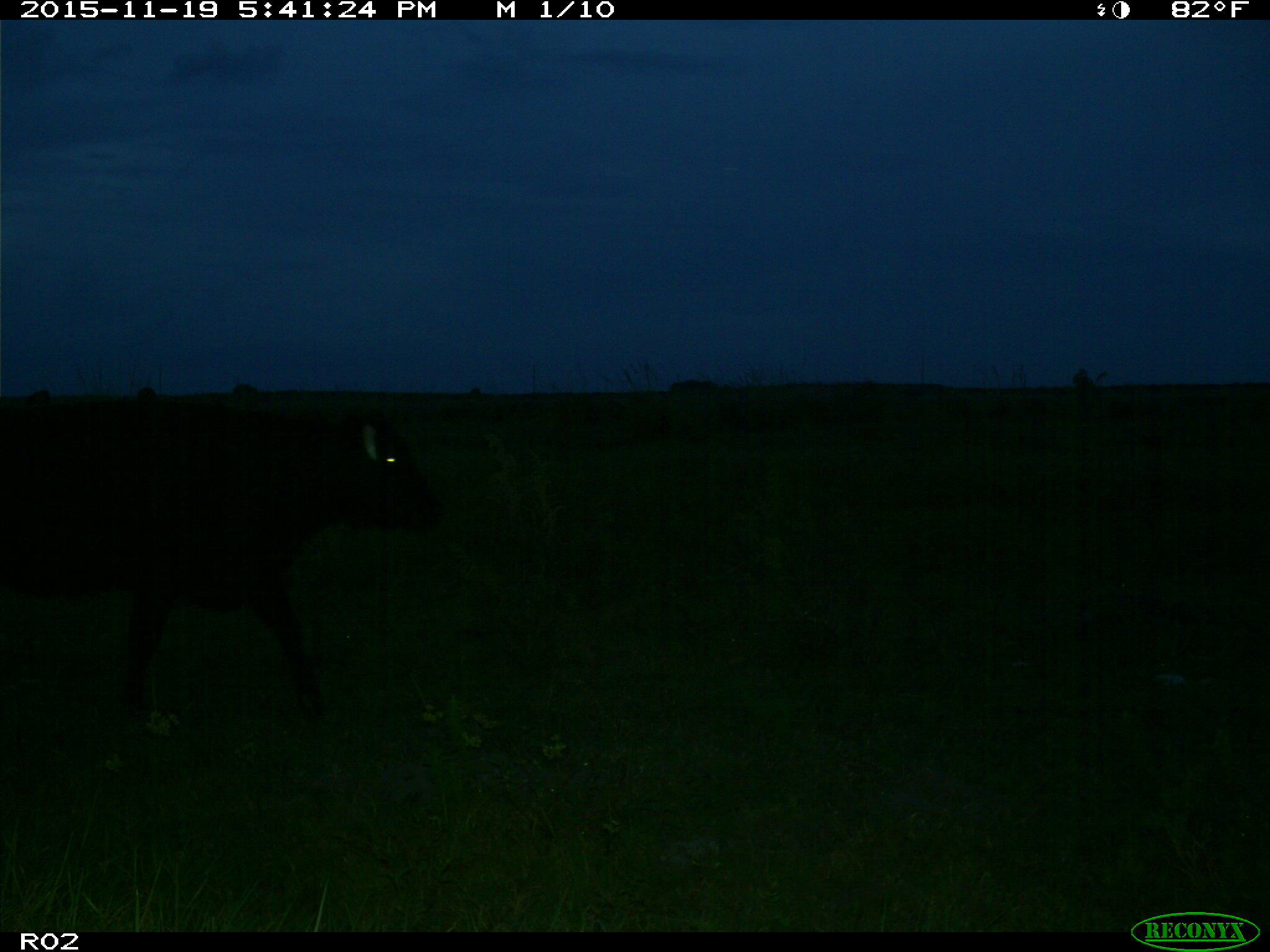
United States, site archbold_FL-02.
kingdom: Animalia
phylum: Chordata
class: Mammalia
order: Artiodactyla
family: Bovidae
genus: Bos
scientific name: Bos taurus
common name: domestic cow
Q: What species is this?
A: Bos taurus (domestic cow).